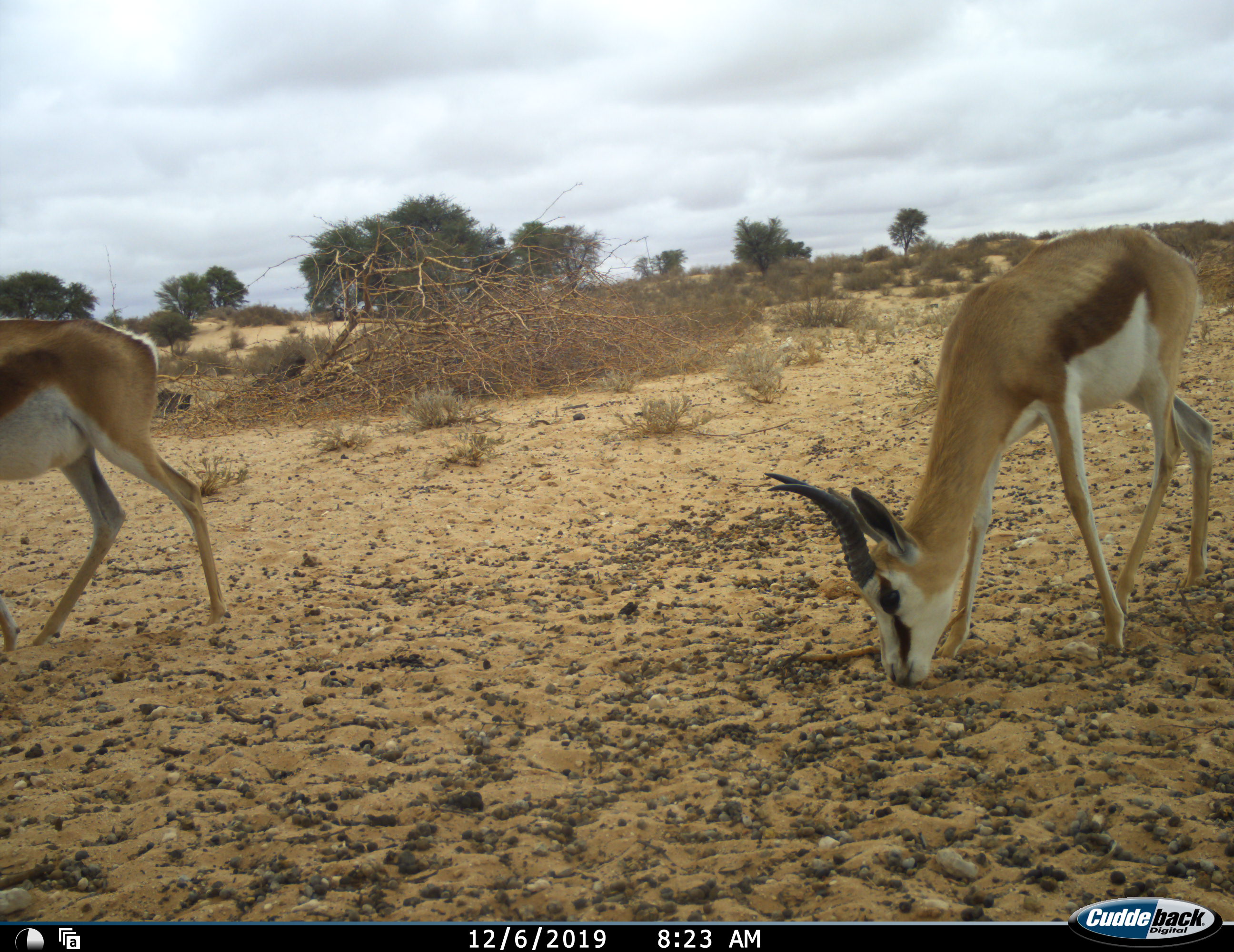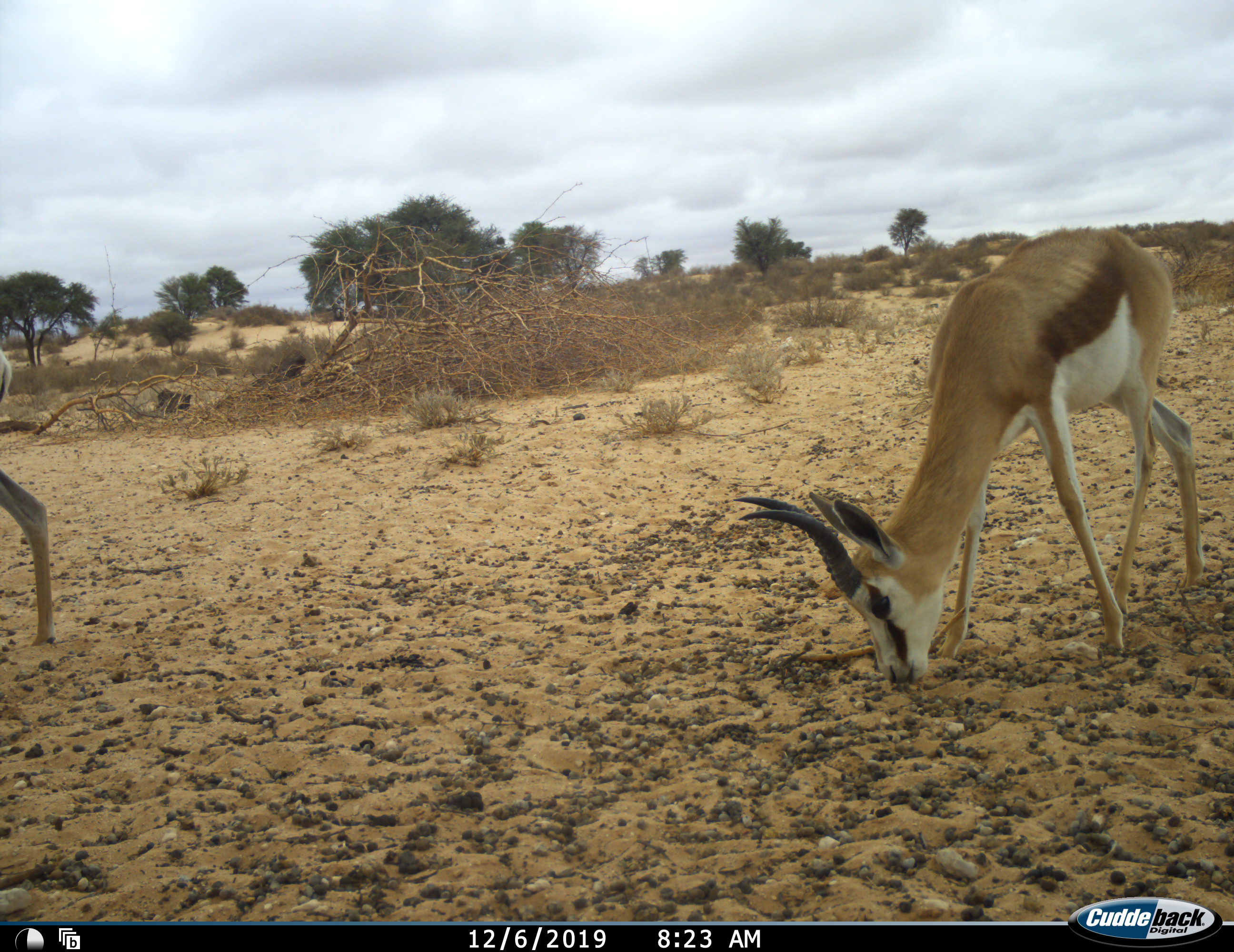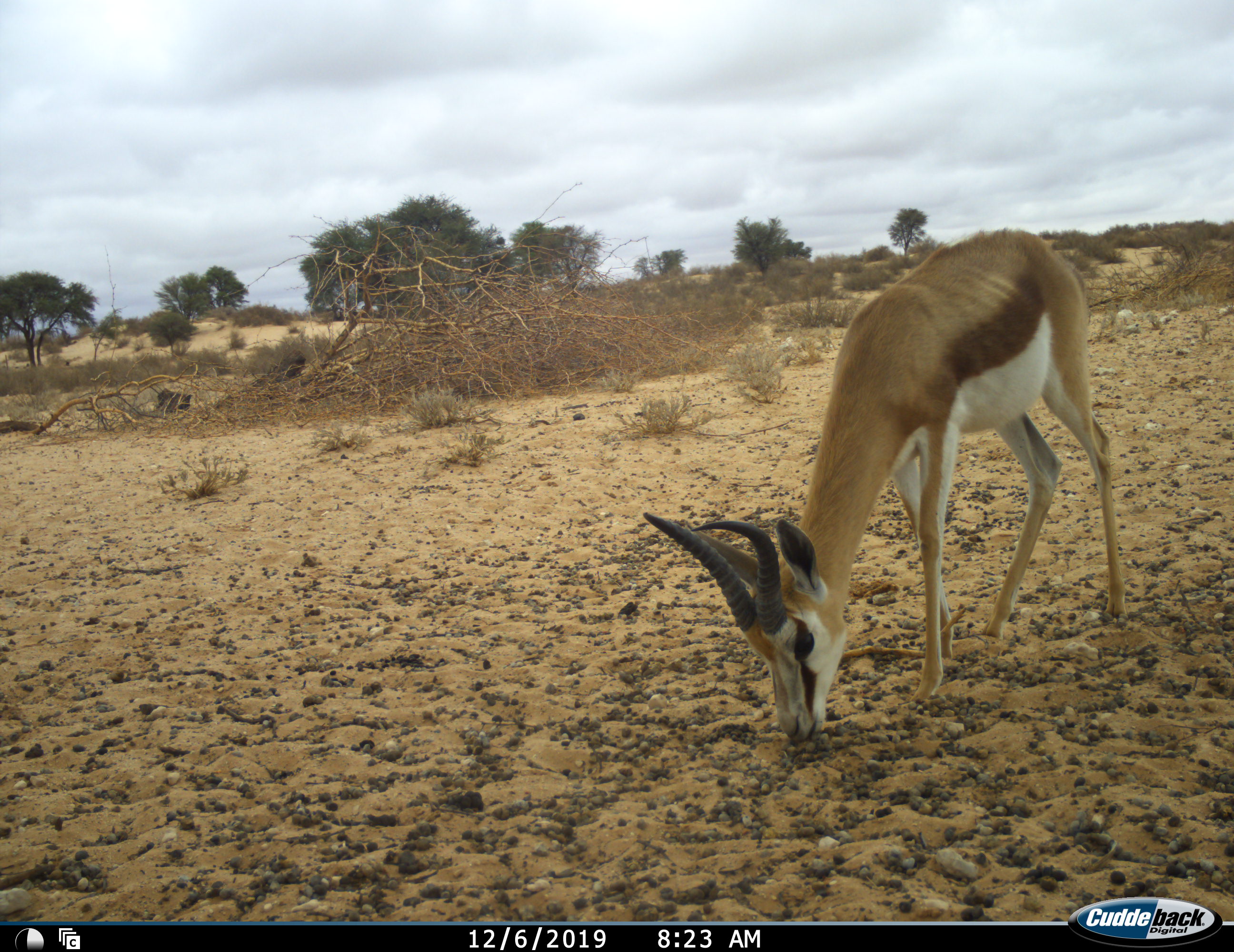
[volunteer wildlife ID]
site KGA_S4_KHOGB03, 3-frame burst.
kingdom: Animalia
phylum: Chordata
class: Mammalia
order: Artiodactyla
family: Bovidae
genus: Antidorcas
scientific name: Antidorcas marsupialis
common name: springbok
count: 2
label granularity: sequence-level